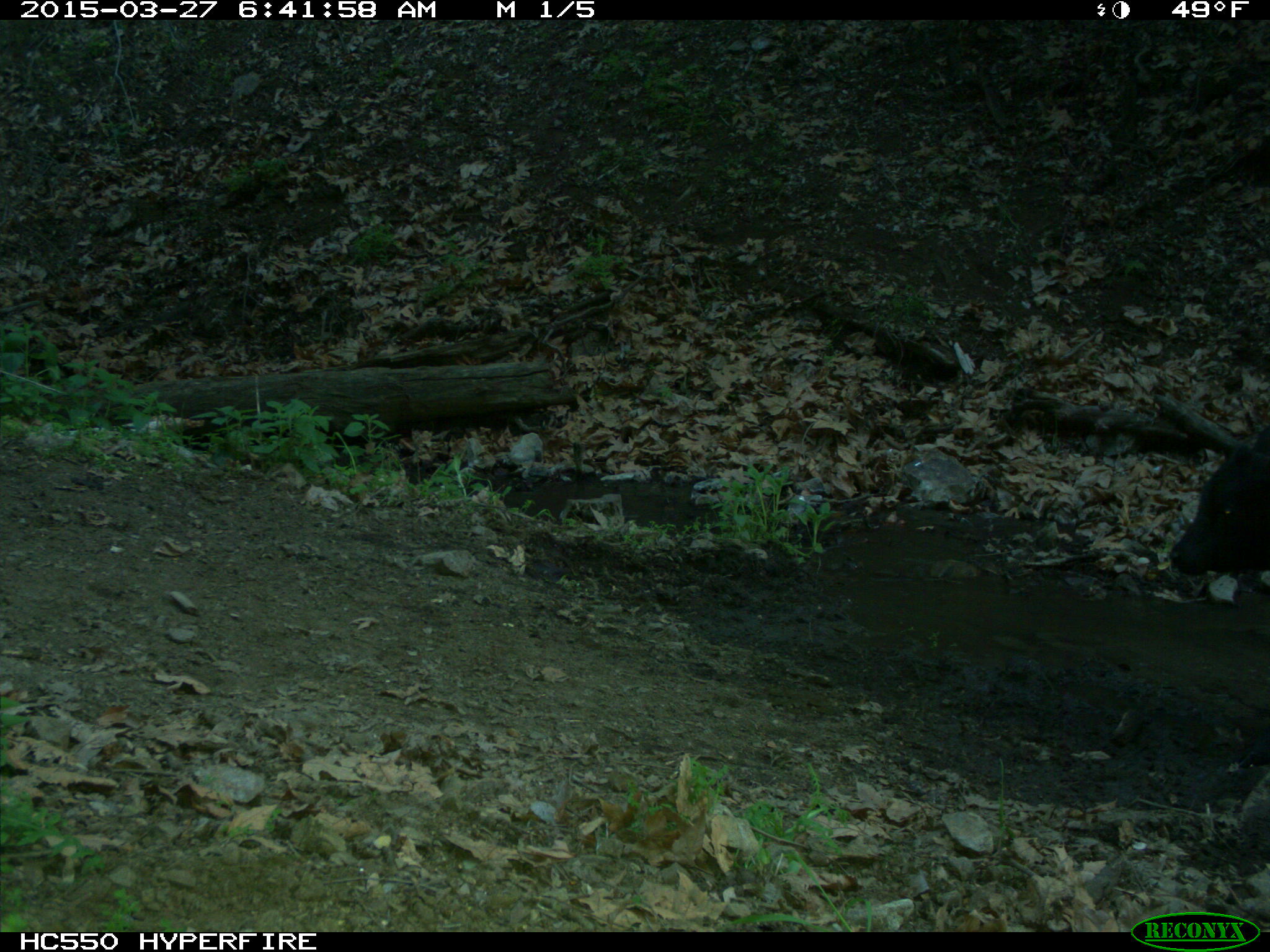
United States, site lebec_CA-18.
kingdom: Animalia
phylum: Chordata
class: Mammalia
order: Artiodactyla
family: Bovidae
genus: Bos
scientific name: Bos taurus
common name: domestic cow